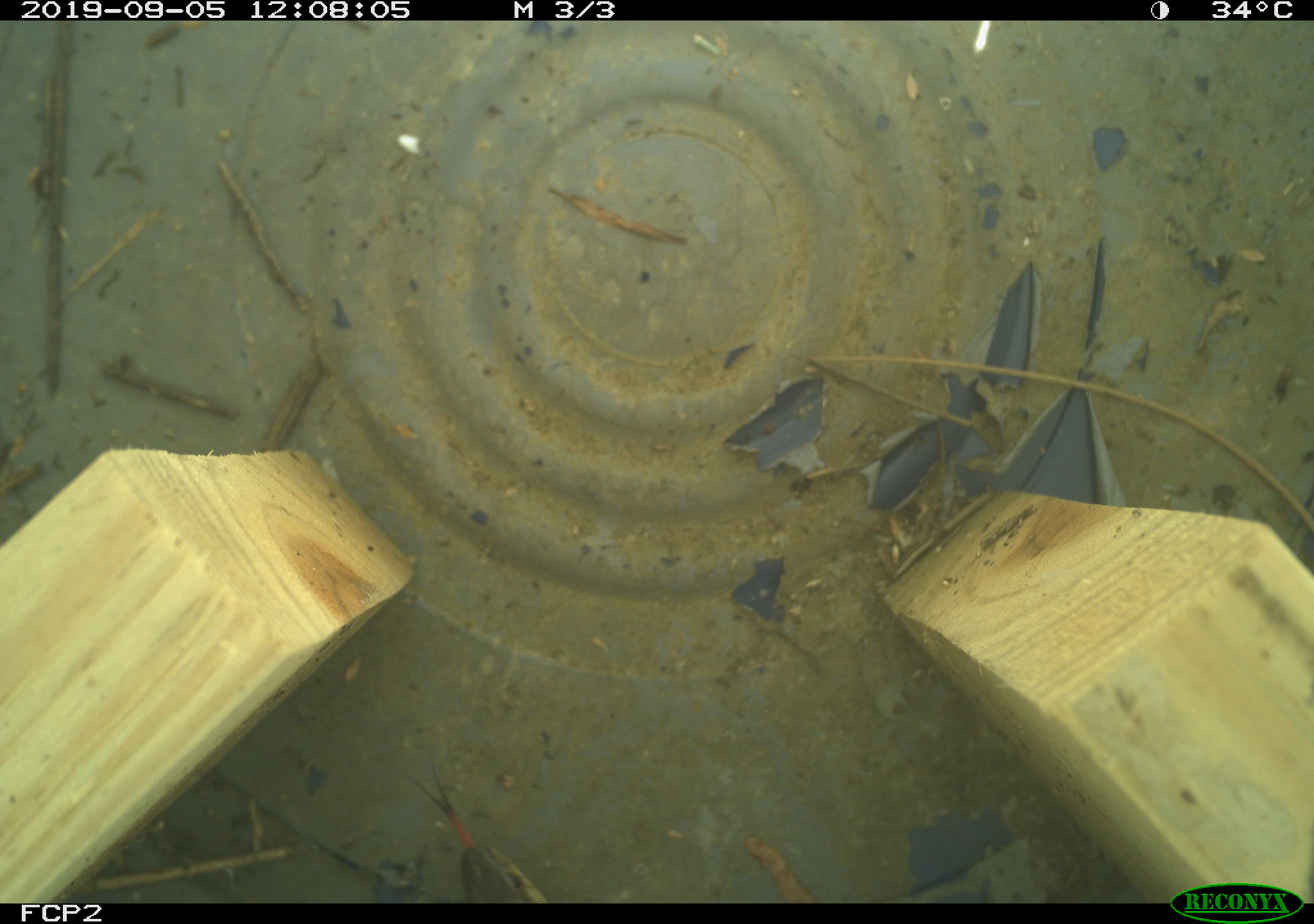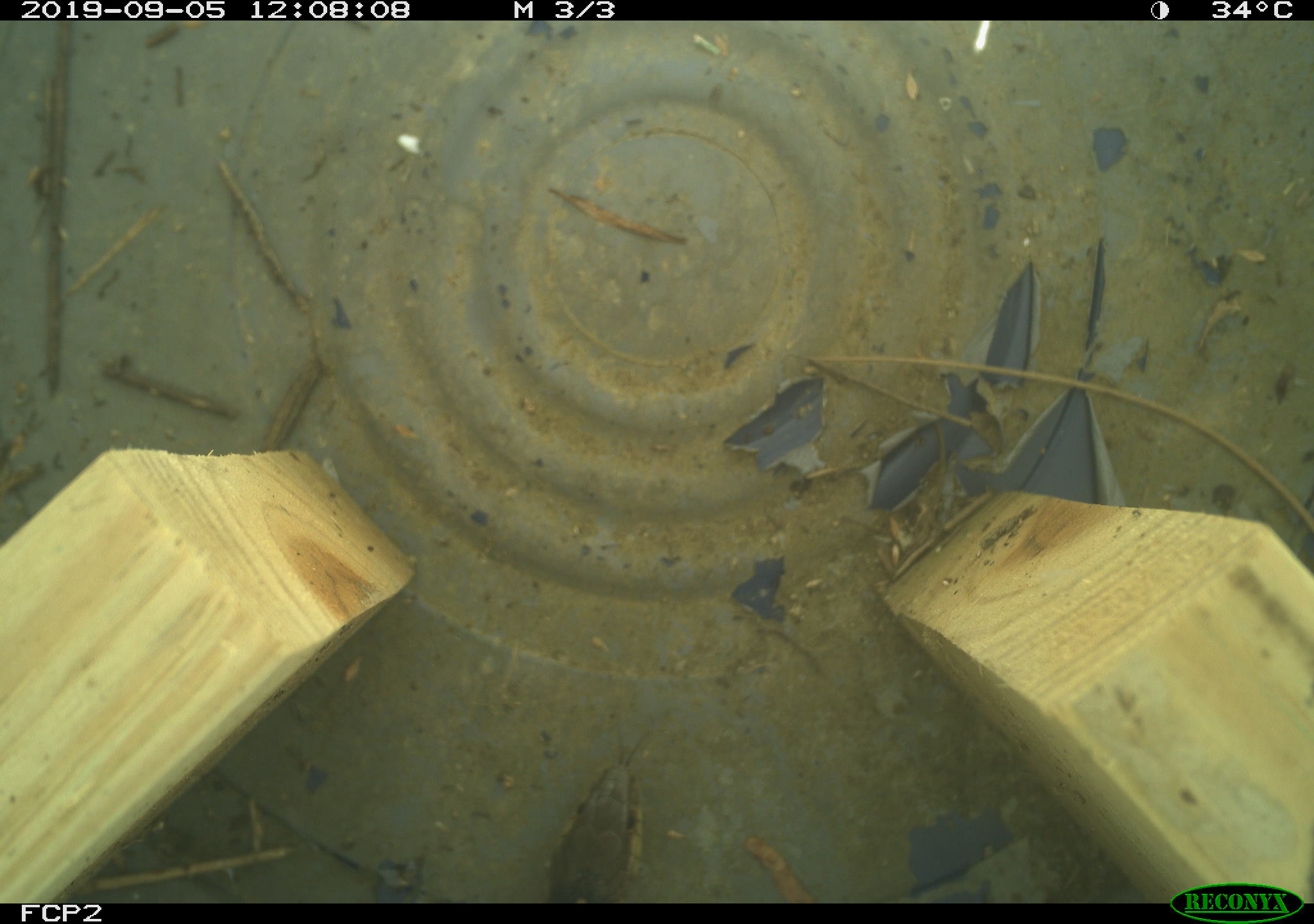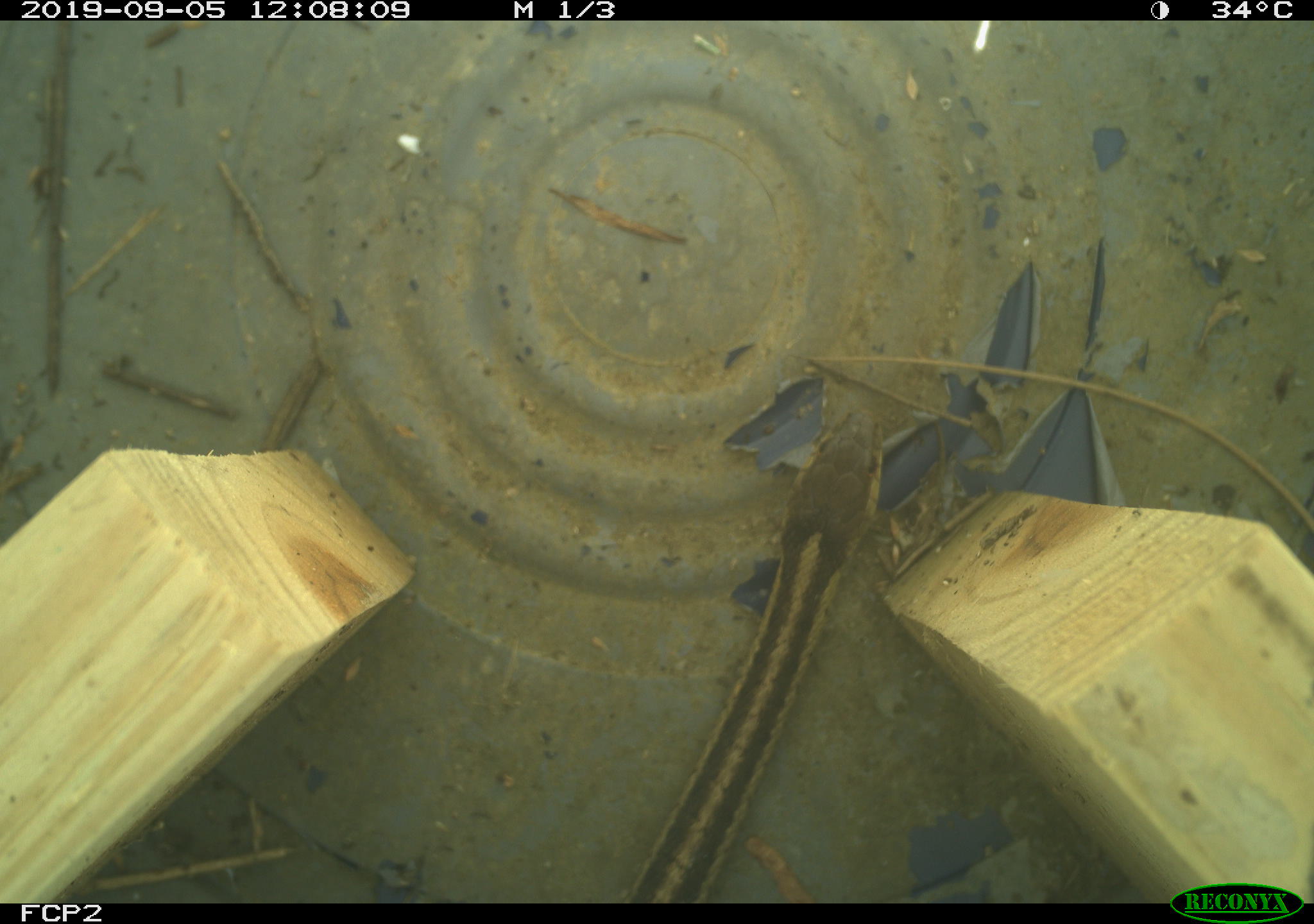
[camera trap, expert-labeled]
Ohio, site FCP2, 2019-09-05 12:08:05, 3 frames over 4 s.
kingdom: Animalia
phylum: Chordata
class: Reptilia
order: Squamata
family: Colubridae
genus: Thamnophis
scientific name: Thamnophis sirtalis sirtalis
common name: eastern gartersnake